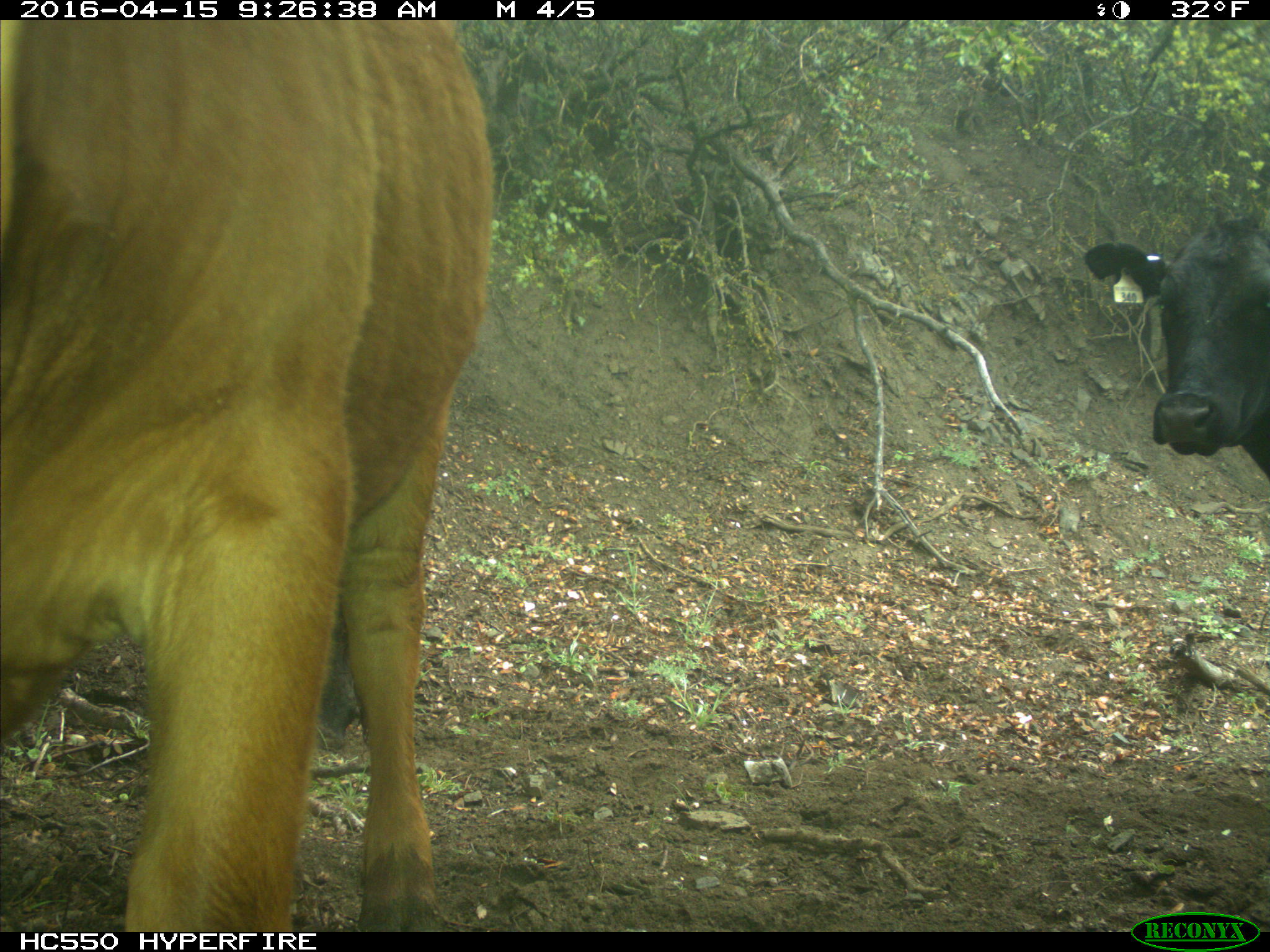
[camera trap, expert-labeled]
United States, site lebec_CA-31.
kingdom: Animalia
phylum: Chordata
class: Mammalia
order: Artiodactyla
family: Bovidae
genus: Bos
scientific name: Bos taurus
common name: domestic cow